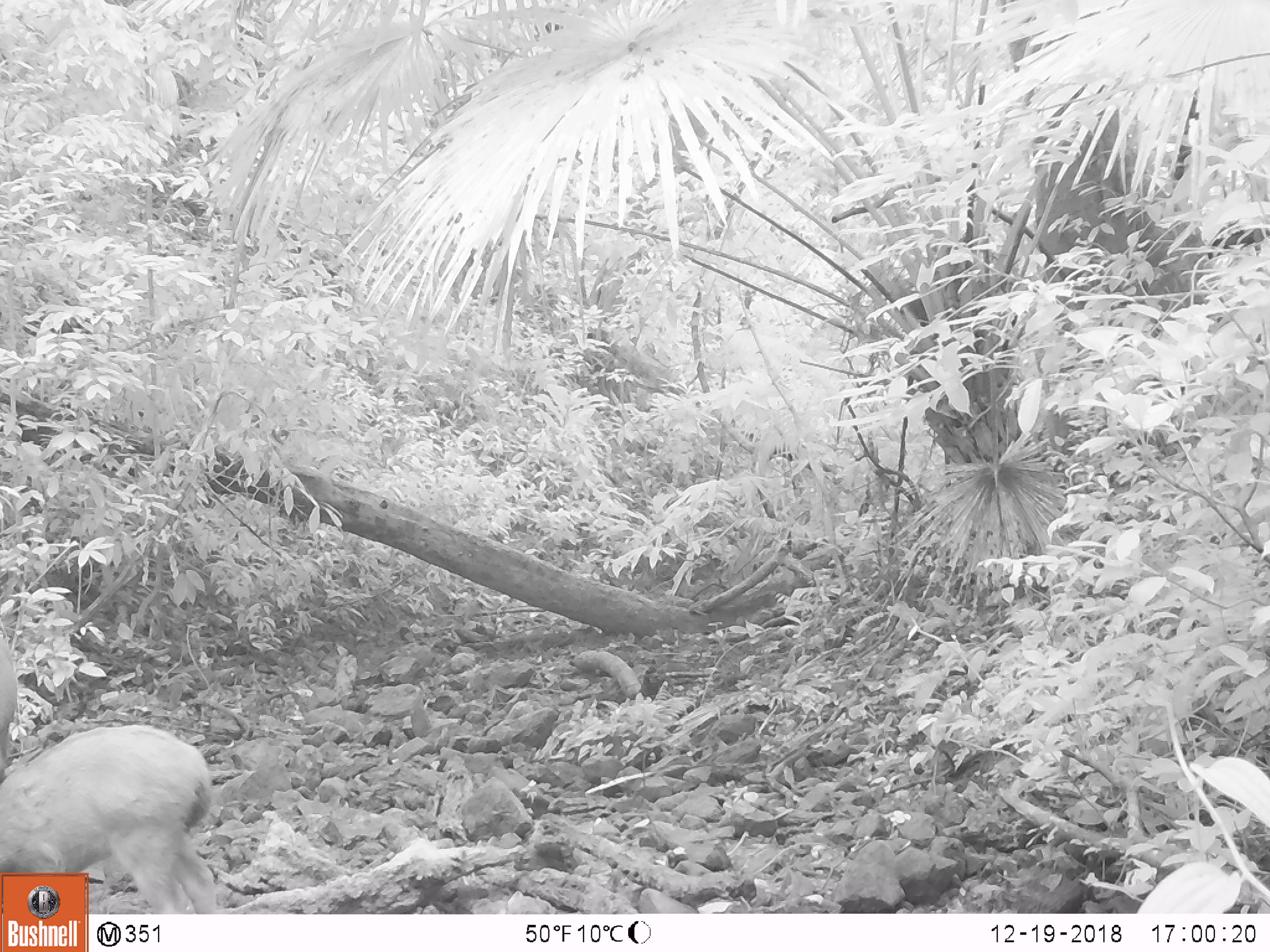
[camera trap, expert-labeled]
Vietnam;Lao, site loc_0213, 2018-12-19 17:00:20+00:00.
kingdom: Animalia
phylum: Chordata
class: Mammalia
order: Artiodactyla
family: Cervidae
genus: Rusa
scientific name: Rusa unicolor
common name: sambar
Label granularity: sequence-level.